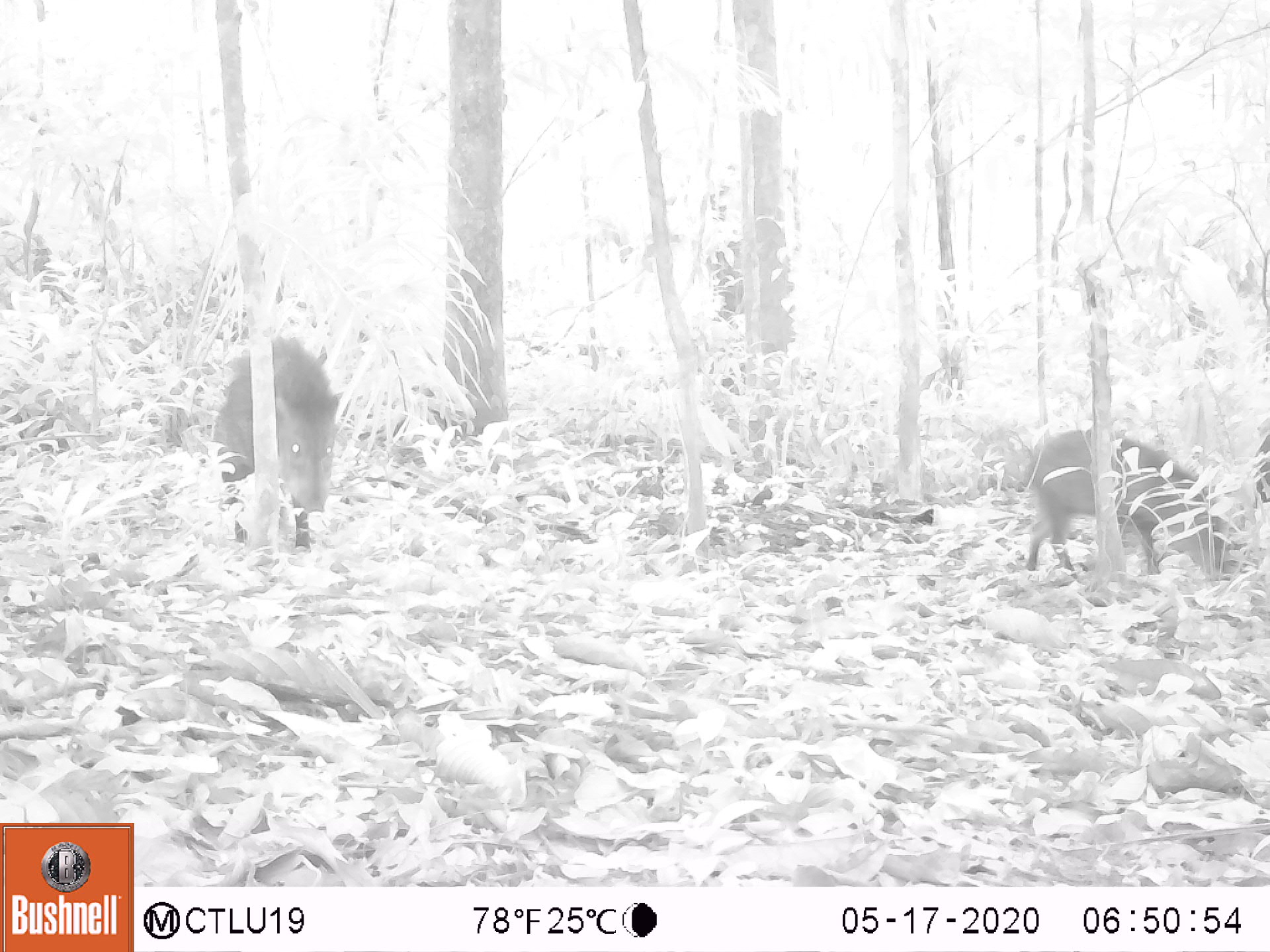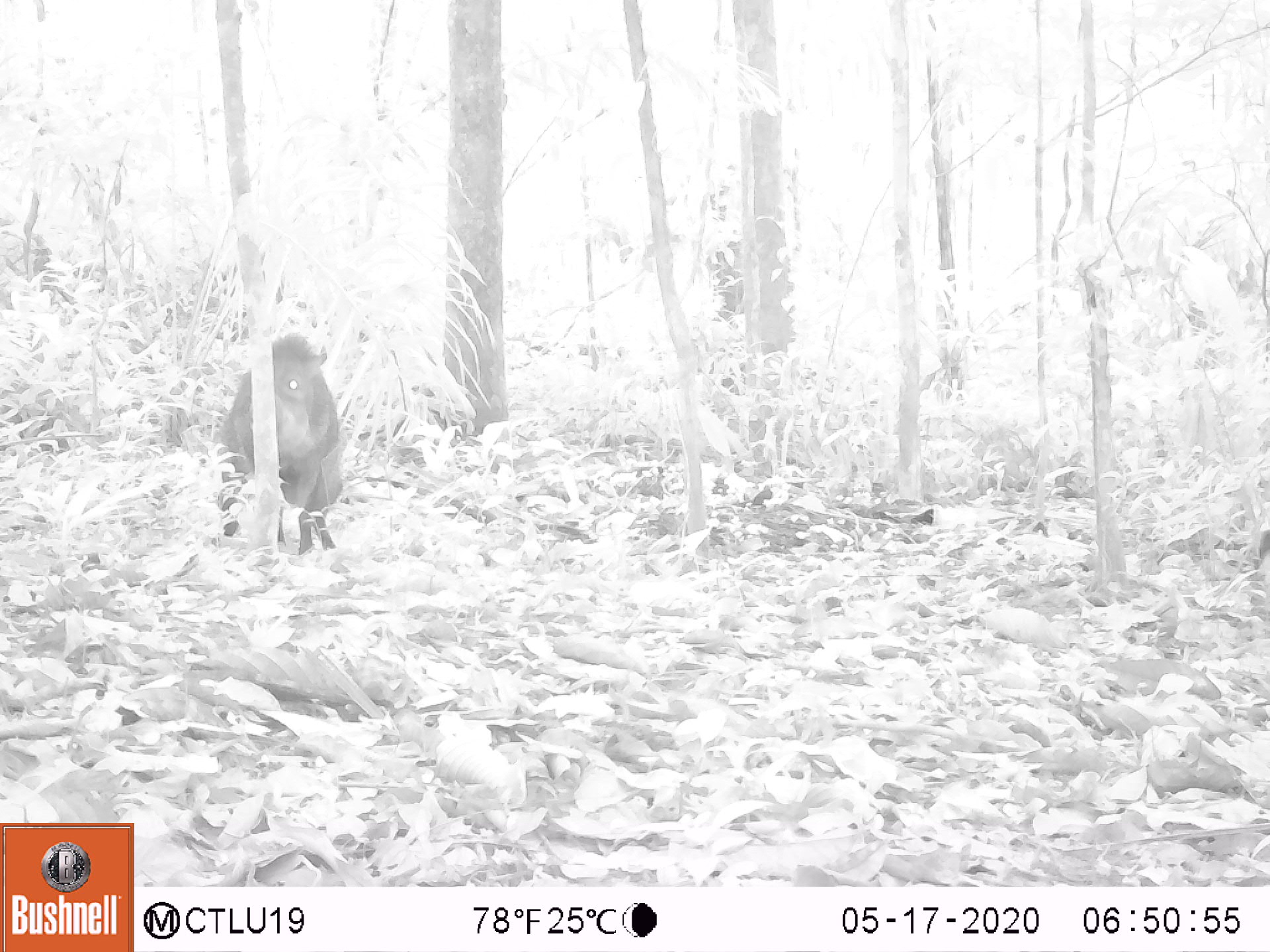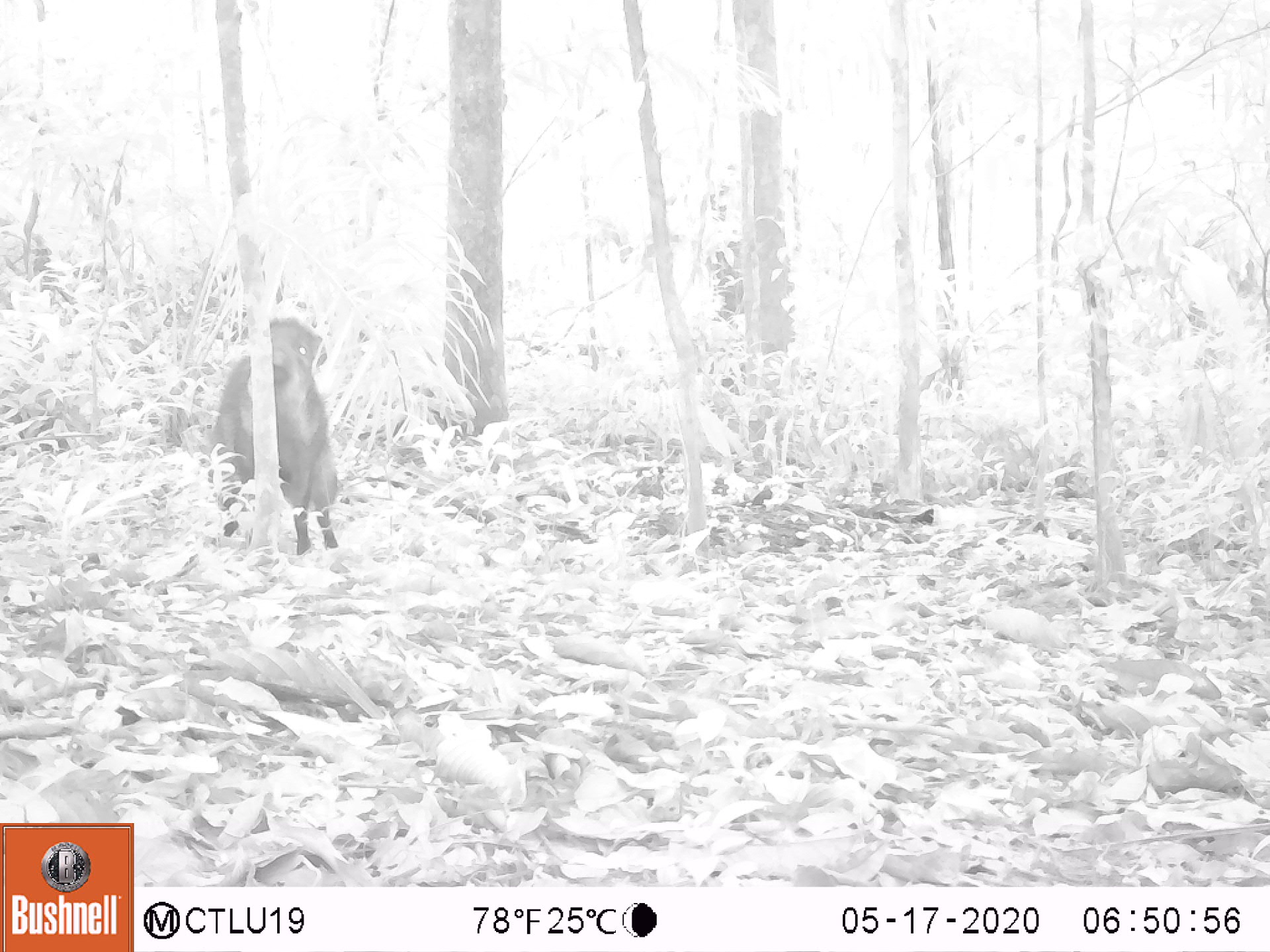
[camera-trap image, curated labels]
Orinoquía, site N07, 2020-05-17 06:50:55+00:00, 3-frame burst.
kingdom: Animalia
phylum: Chordata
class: Mammalia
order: Artiodactyla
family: Tayassuidae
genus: Pecari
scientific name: Pecari tajacu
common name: collared peccary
Collared peccary (Pecari tajacu).